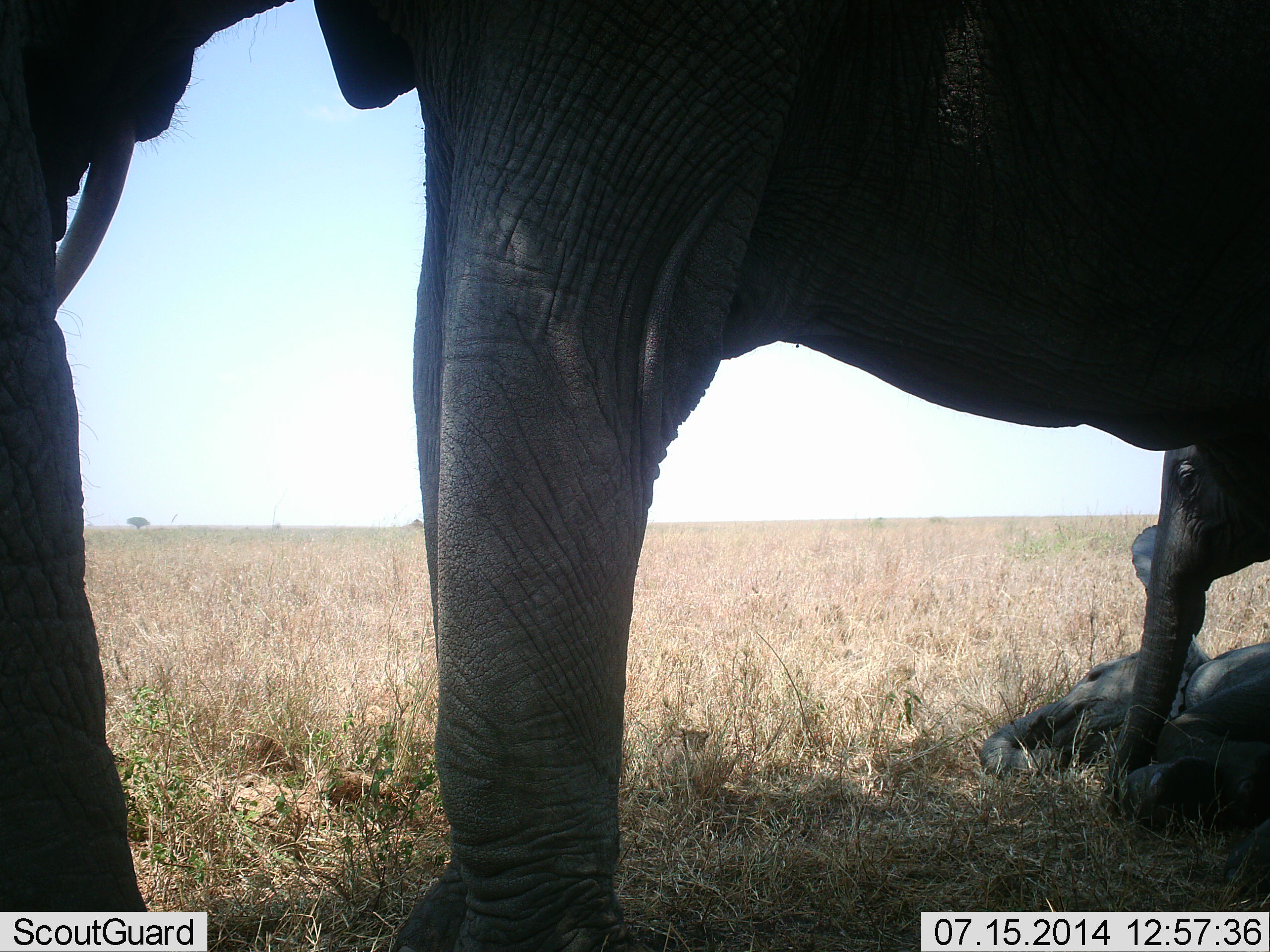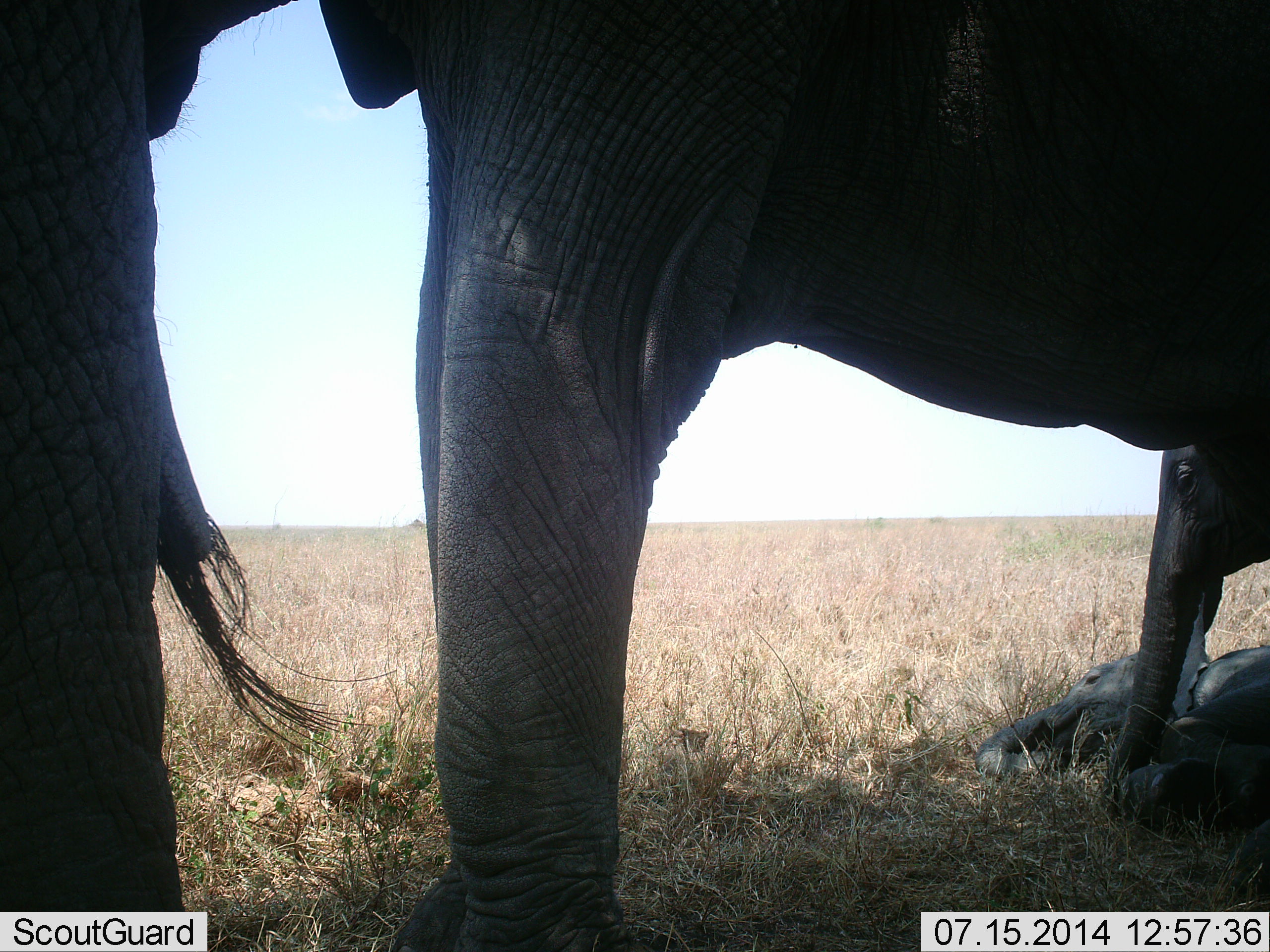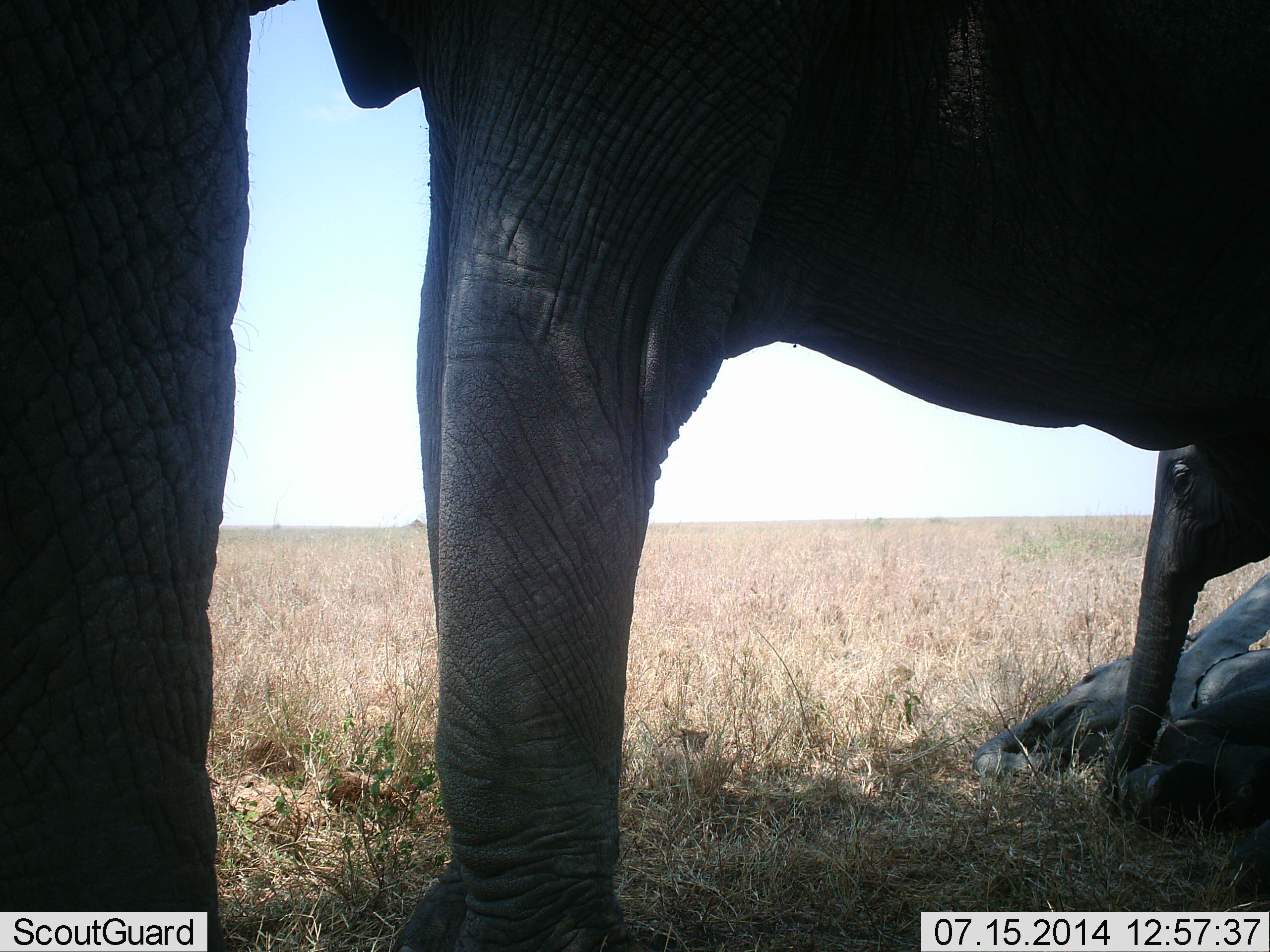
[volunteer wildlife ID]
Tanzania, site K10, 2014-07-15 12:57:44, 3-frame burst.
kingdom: Animalia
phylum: Chordata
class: Mammalia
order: Proboscidea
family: Elephantidae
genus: Loxodonta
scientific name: Loxodonta africana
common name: african bush elephant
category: elephant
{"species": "elephant (african bush elephant) (Loxodonta africana)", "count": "4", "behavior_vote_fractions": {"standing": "70%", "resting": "100%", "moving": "0%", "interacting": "10%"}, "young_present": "70%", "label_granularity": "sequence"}